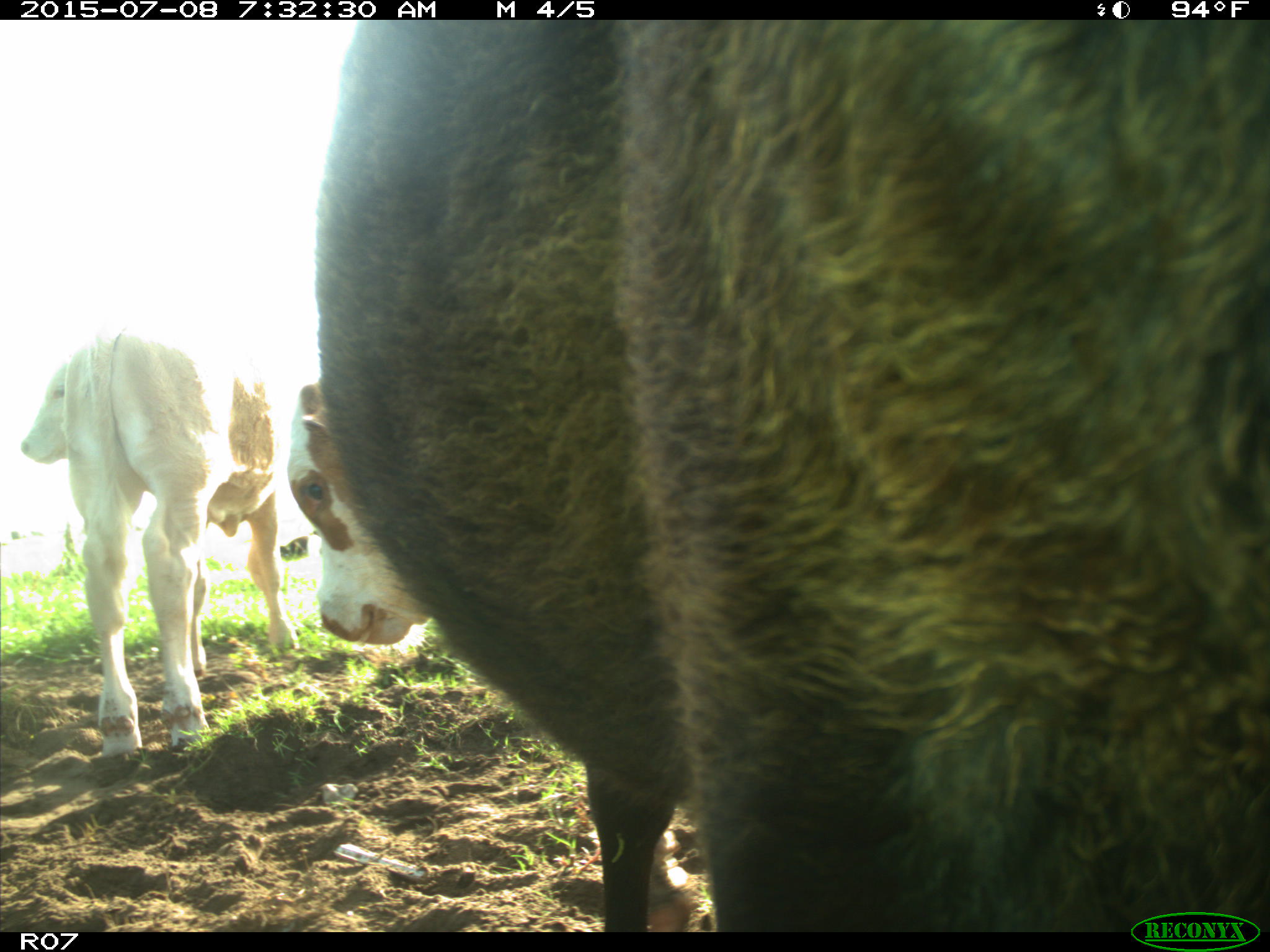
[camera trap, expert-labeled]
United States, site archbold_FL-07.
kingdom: Animalia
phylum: Chordata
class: Mammalia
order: Artiodactyla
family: Bovidae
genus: Bos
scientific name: Bos taurus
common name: domestic cow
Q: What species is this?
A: Bos taurus (domestic cow).